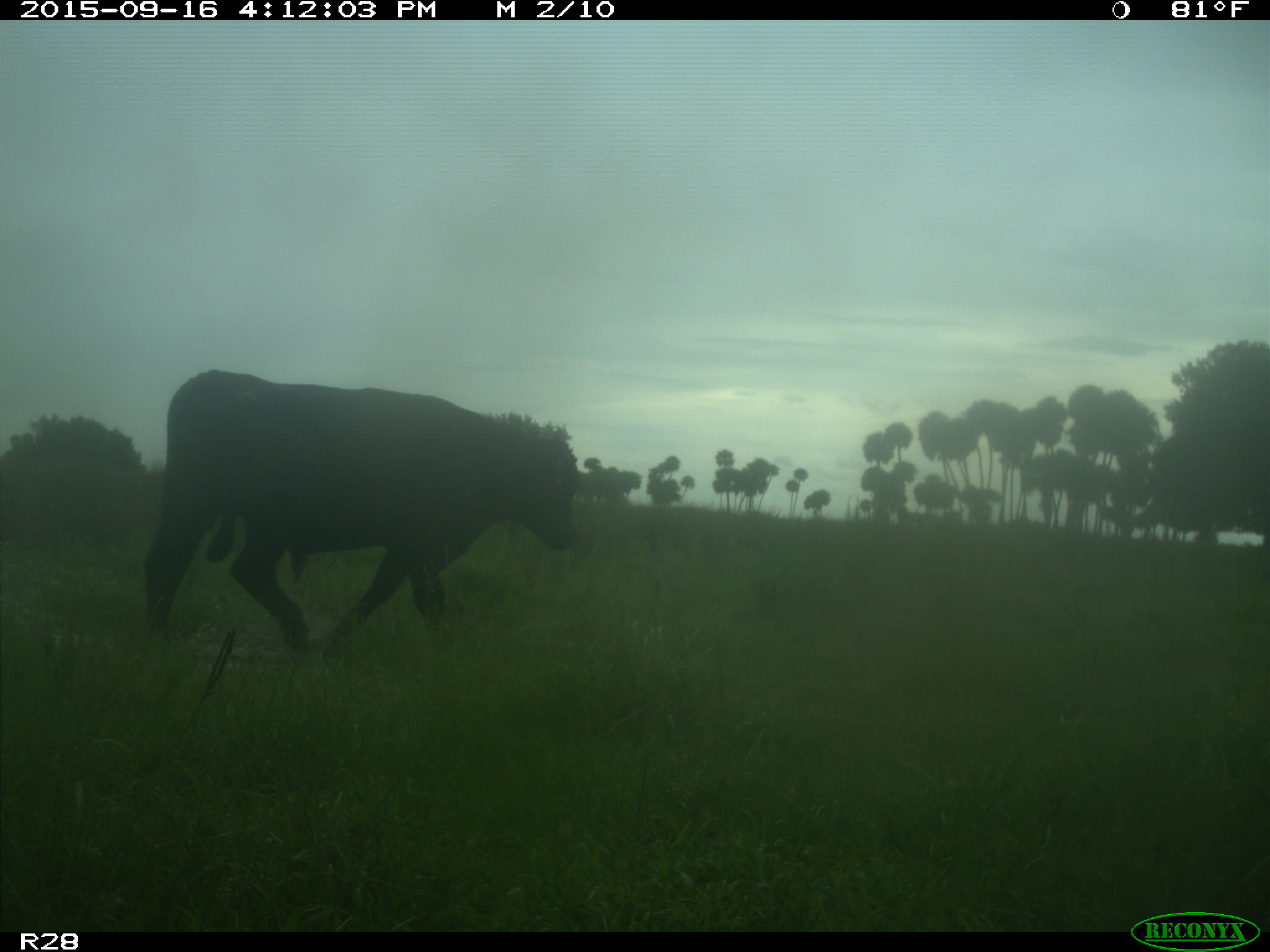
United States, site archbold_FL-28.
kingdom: Animalia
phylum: Chordata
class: Mammalia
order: Artiodactyla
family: Bovidae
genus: Bos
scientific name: Bos taurus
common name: domestic cow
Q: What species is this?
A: Bos taurus (domestic cow).